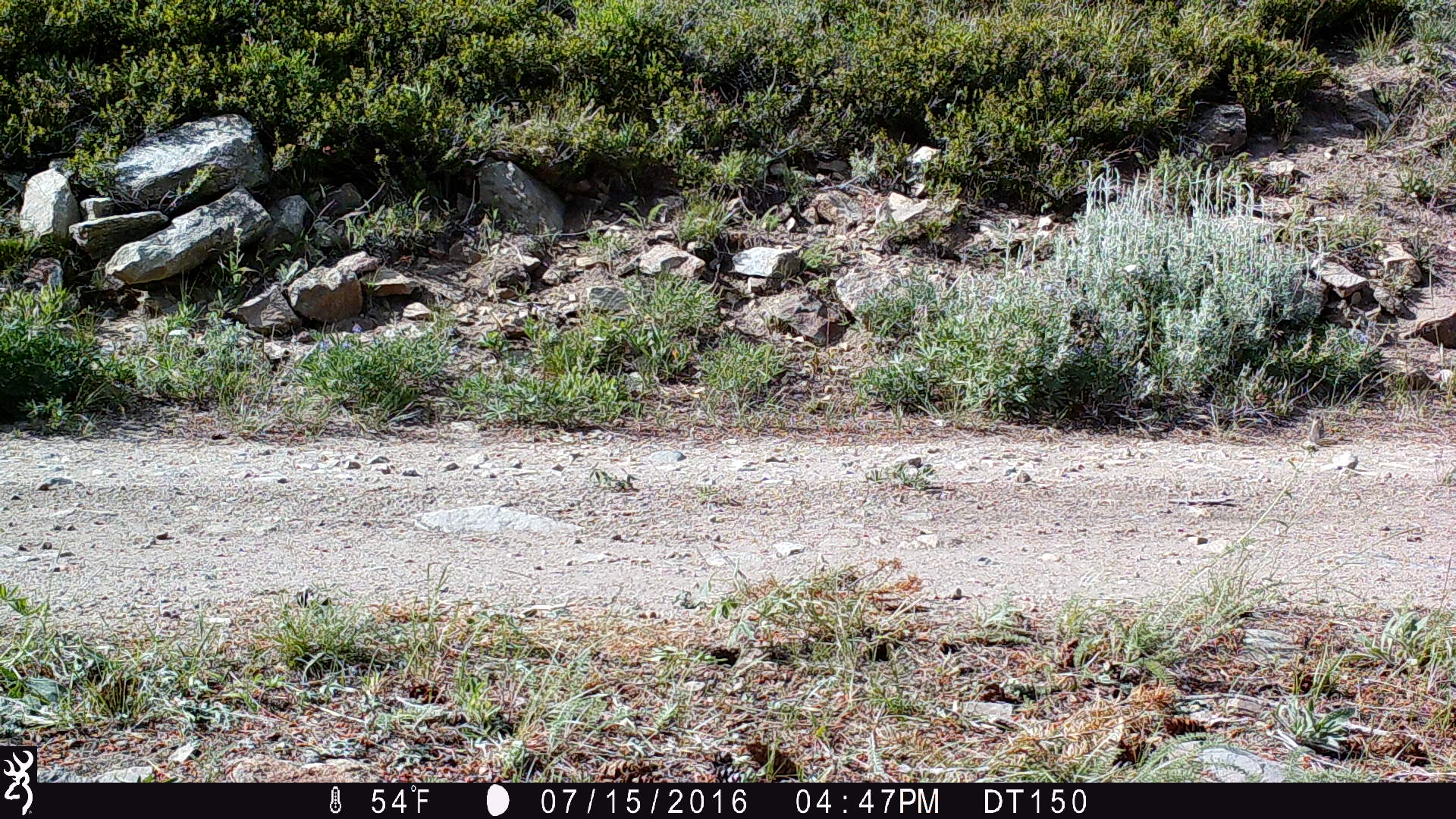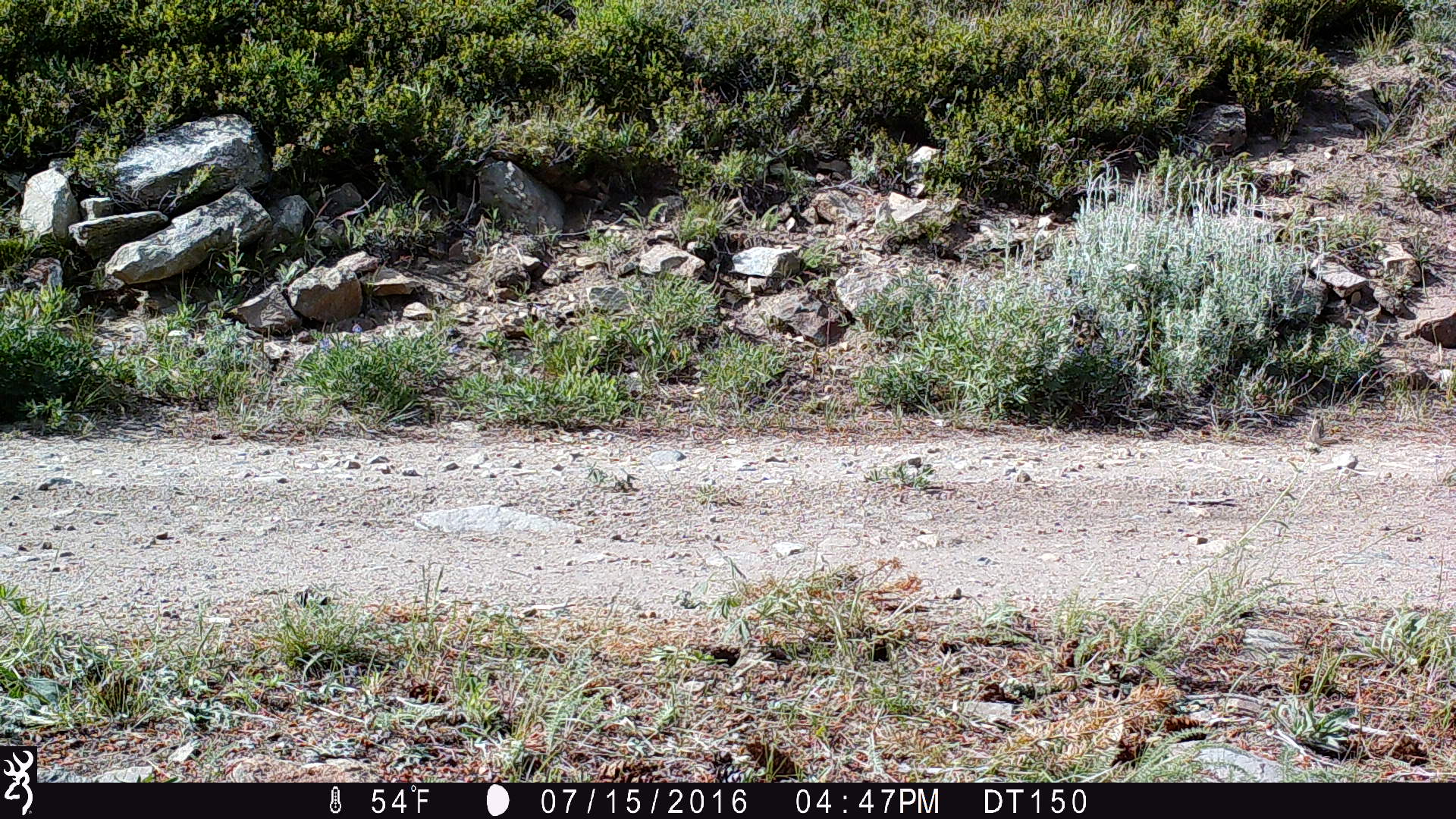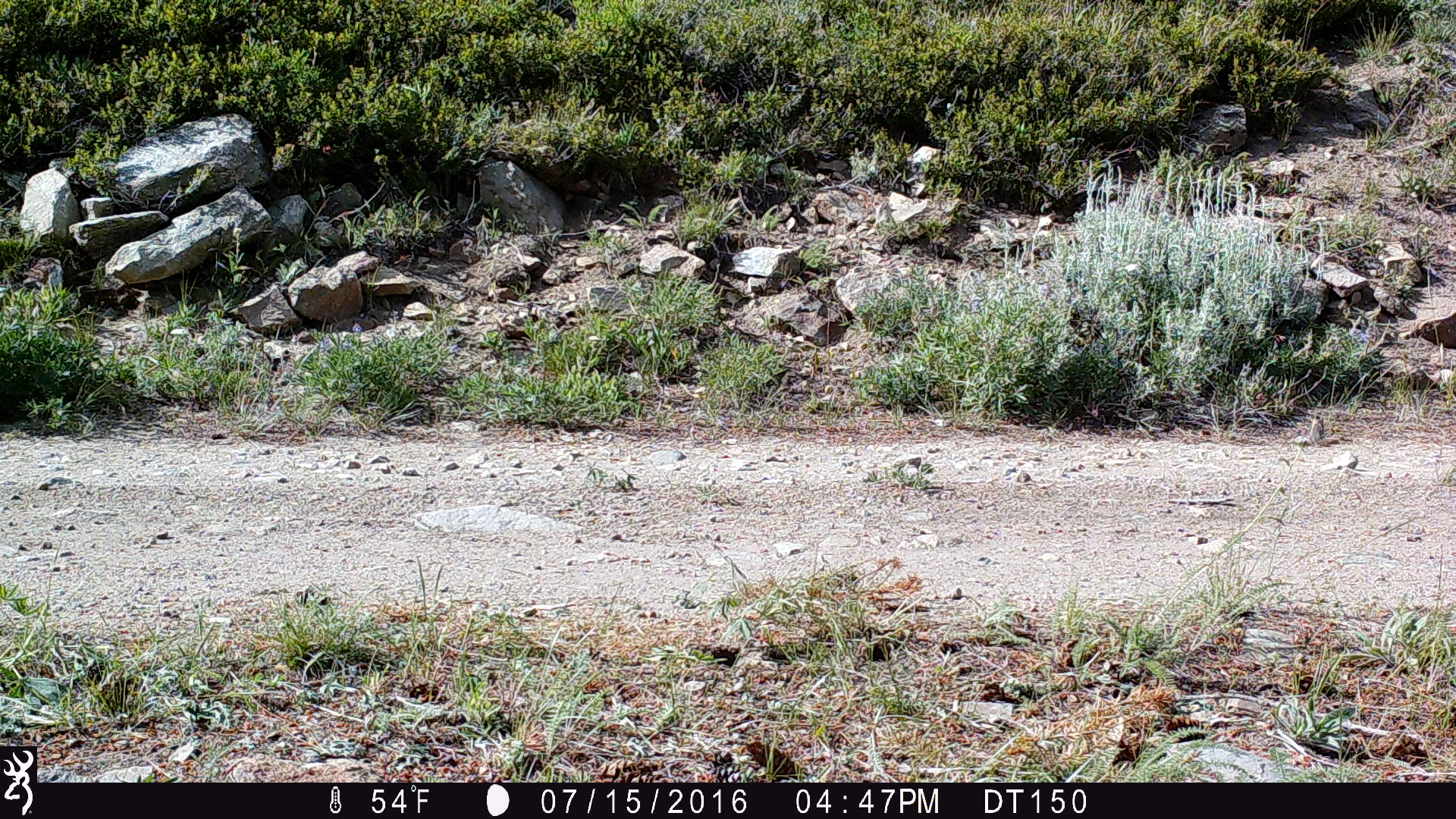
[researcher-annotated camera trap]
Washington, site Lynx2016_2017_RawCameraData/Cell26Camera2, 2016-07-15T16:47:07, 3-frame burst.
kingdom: Animalia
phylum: Chordata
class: Mammalia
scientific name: Mammalia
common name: small mammal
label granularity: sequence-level